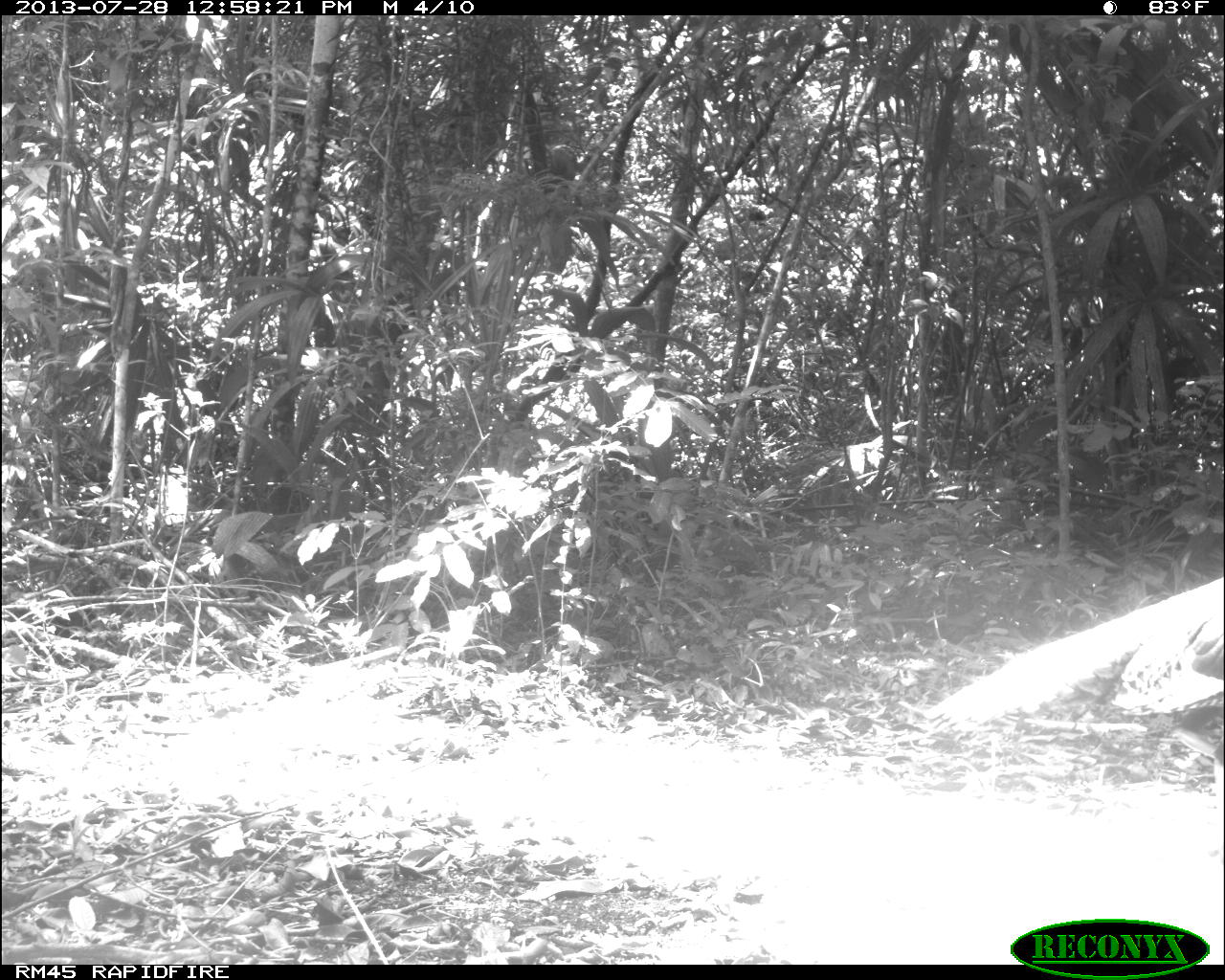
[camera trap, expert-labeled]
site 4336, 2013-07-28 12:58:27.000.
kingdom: Animalia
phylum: Chordata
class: Aves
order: Galliformes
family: Phasianidae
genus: Meleagris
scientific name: Meleagris ocellata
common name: ocellated turkey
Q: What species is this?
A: Meleagris ocellata (ocellated turkey).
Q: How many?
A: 1.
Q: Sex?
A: Female.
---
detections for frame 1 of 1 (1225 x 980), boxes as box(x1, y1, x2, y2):
meleagris ocellata: box(920, 570, 1225, 735)